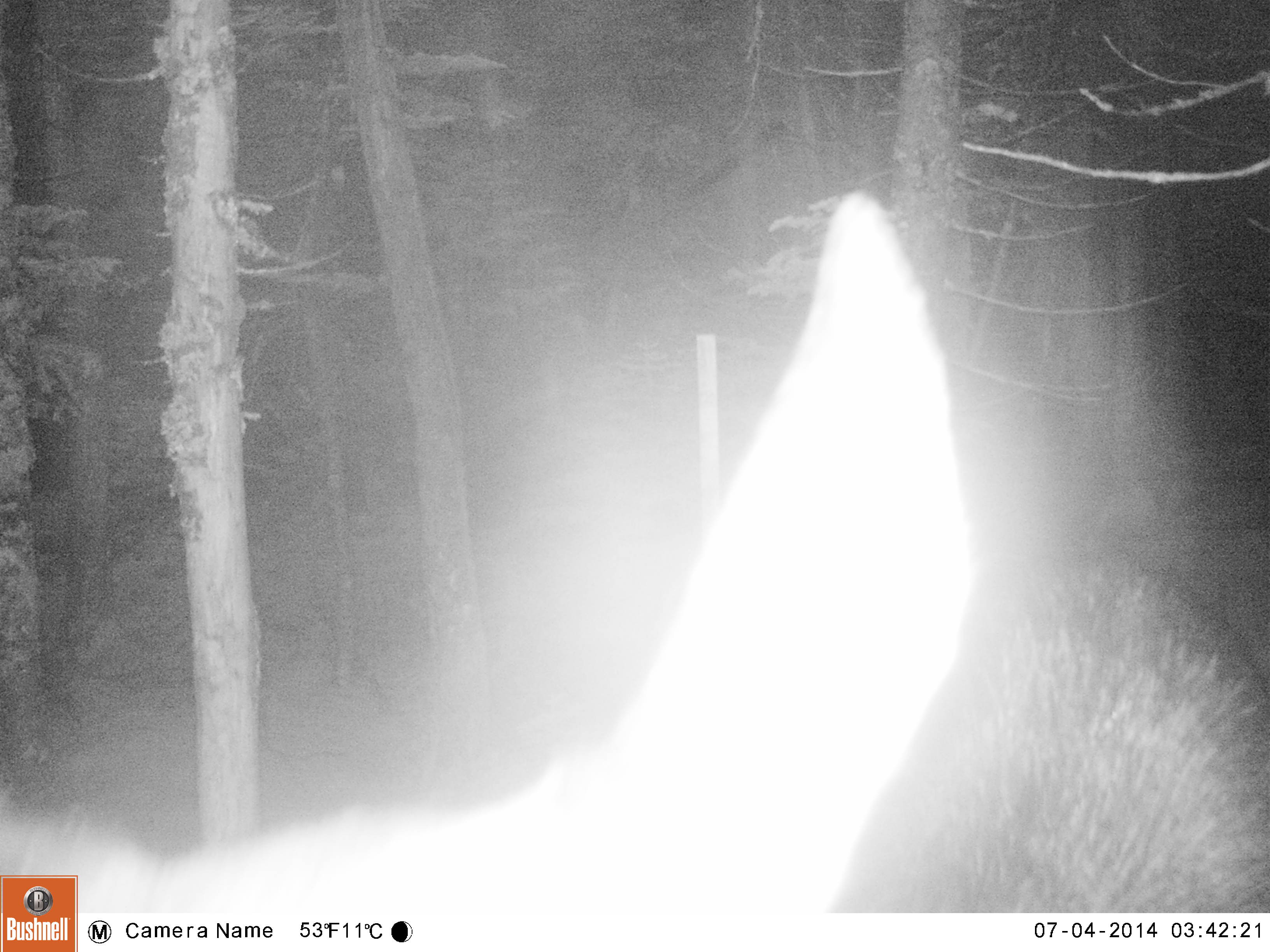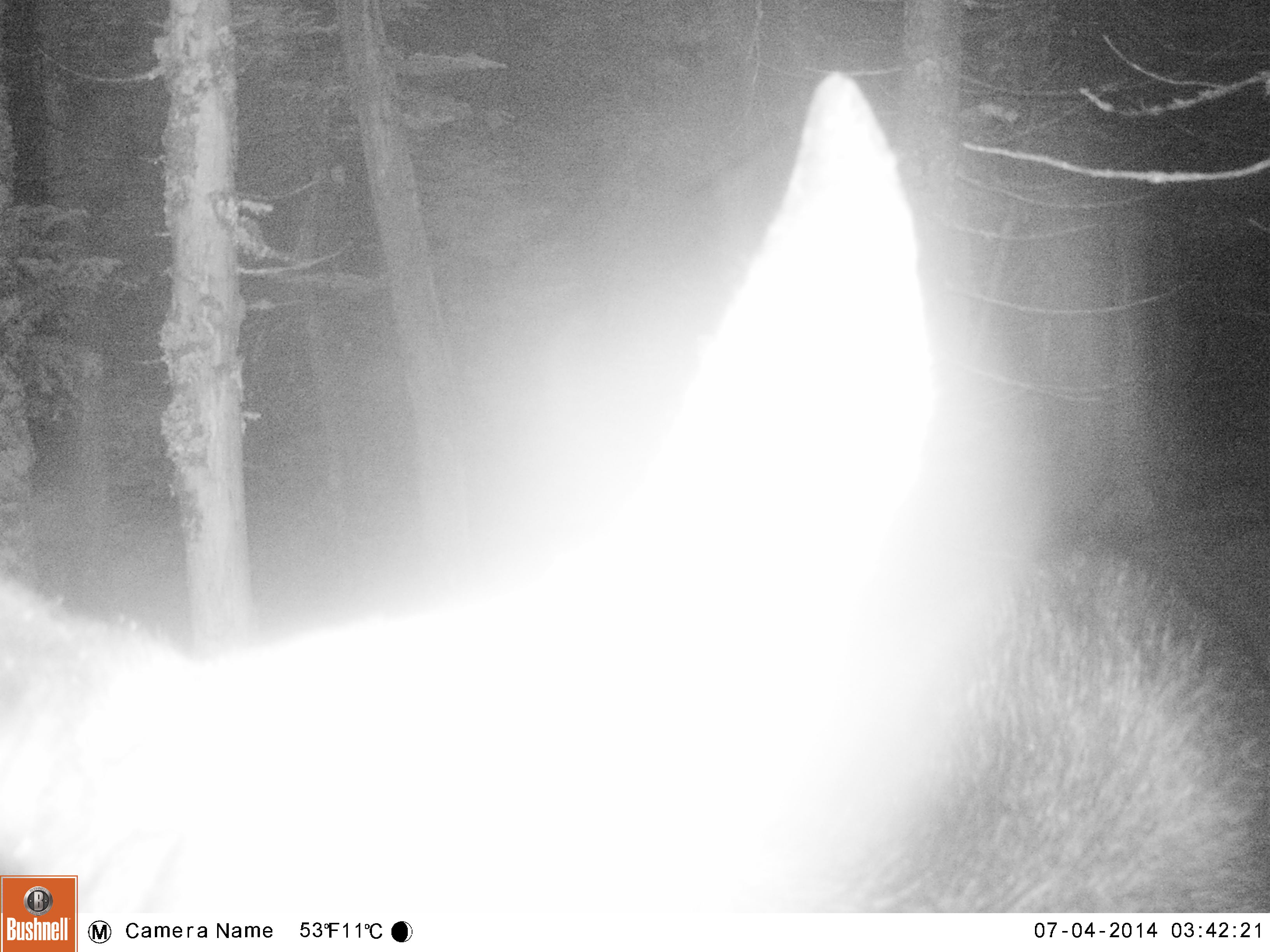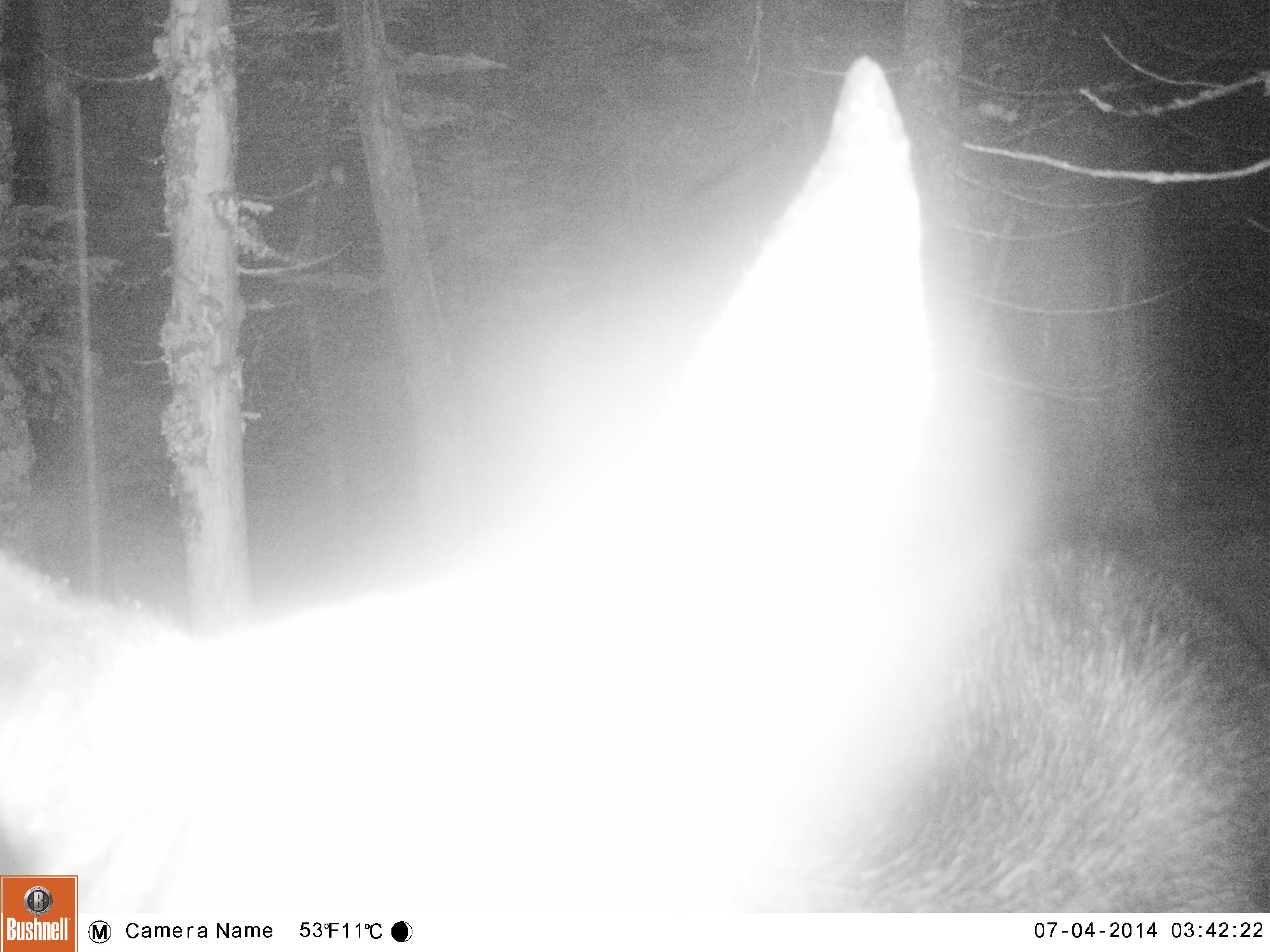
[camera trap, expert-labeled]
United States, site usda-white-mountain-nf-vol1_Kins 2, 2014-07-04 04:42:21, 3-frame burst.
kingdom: Animalia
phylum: Chordata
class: Mammalia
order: Artiodactyla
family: Cervidae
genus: Alces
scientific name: Alces alces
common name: moose